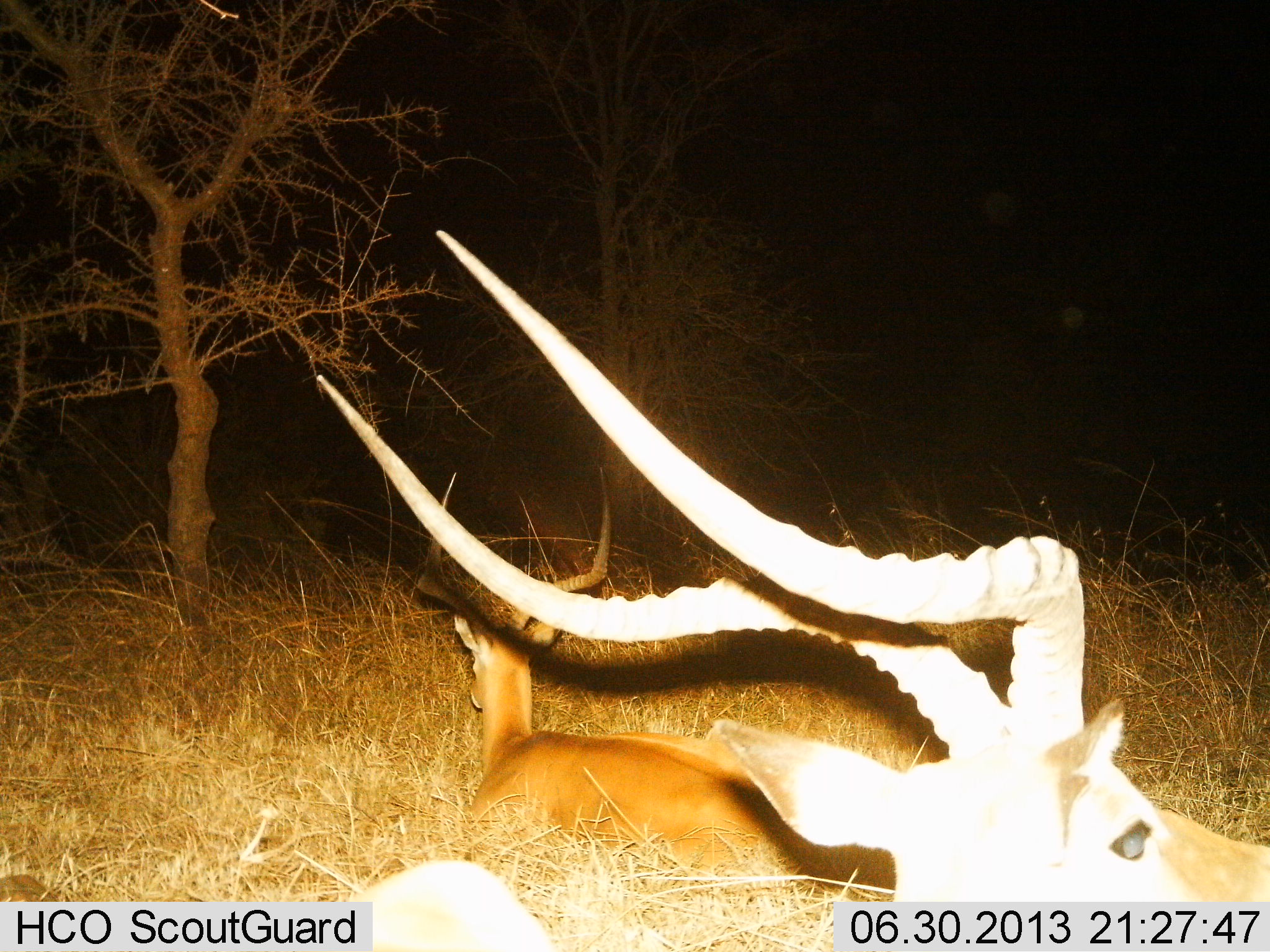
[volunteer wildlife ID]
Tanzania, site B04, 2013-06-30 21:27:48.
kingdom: Animalia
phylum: Chordata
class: Mammalia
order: Artiodactyla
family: Bovidae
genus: Aepyceros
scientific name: Aepyceros melampus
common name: impala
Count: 2.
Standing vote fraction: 10%.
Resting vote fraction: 95%.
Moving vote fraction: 5%.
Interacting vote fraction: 0%.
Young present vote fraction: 0%.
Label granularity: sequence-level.